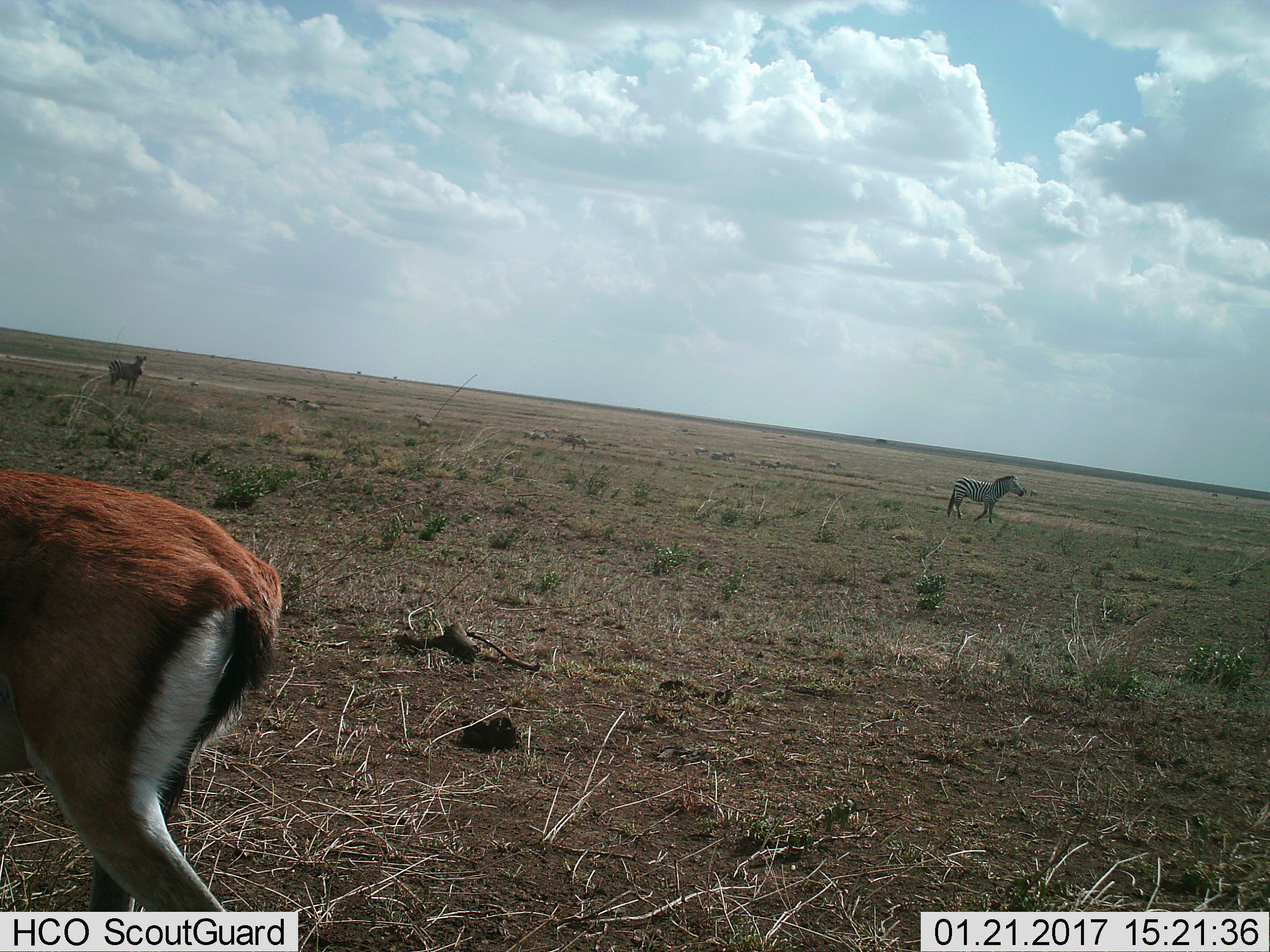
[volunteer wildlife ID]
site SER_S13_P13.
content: unidentified animal